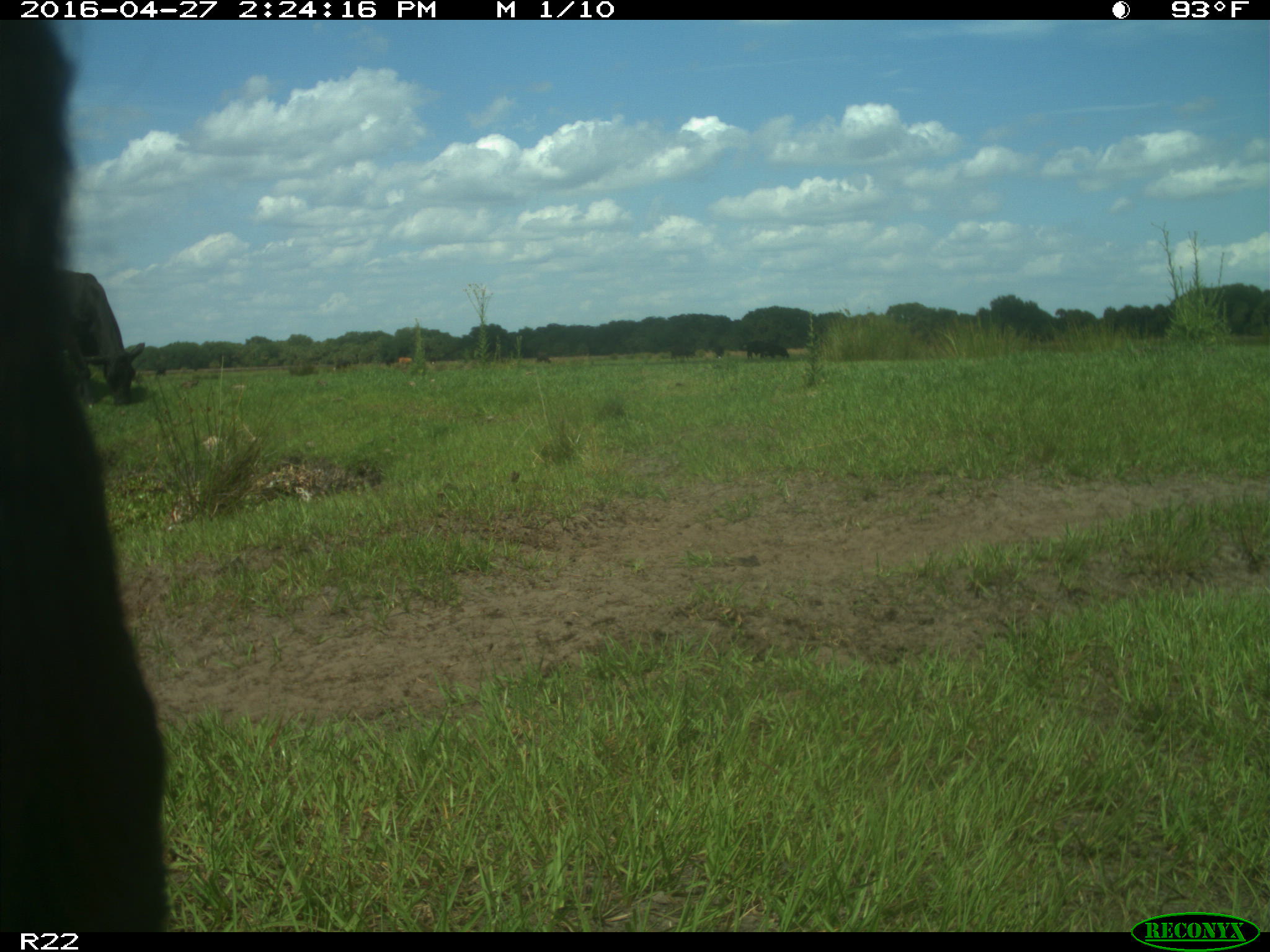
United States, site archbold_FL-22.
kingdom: Animalia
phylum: Chordata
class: Mammalia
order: Artiodactyla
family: Bovidae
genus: Bos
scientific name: Bos taurus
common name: domestic cow